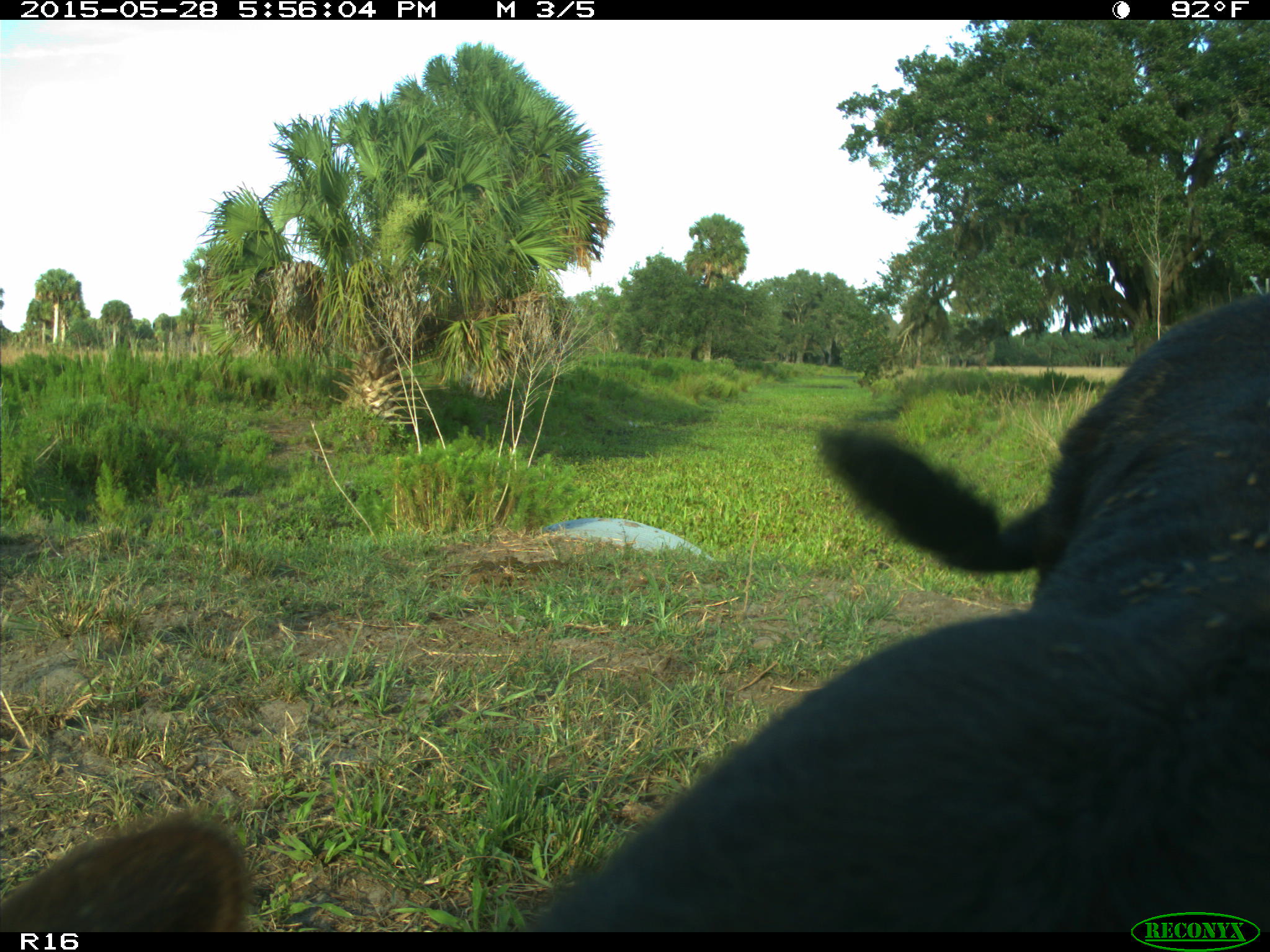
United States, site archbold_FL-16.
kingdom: Animalia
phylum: Chordata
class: Mammalia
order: Artiodactyla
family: Bovidae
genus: Bos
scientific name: Bos taurus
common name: domestic cow